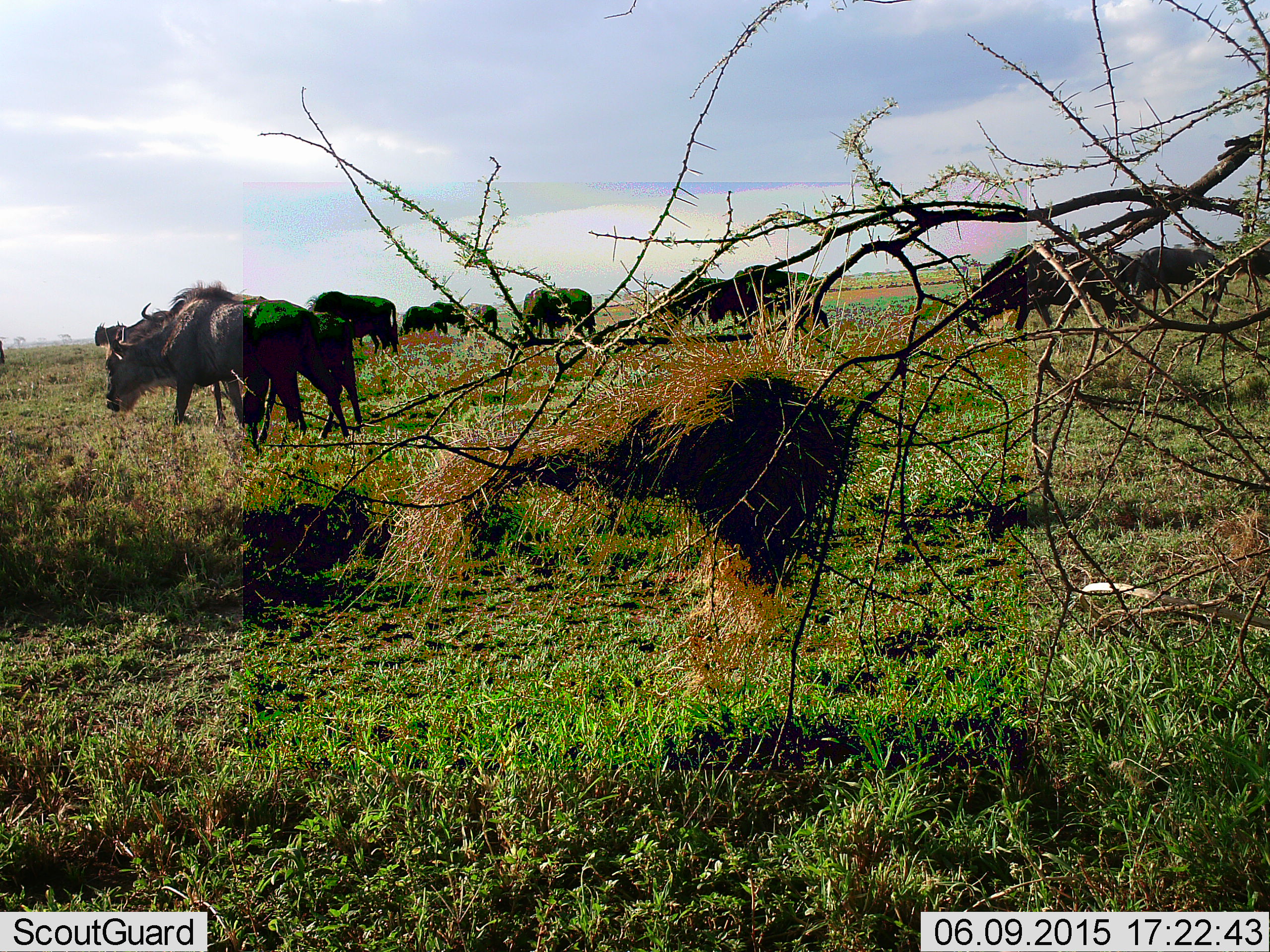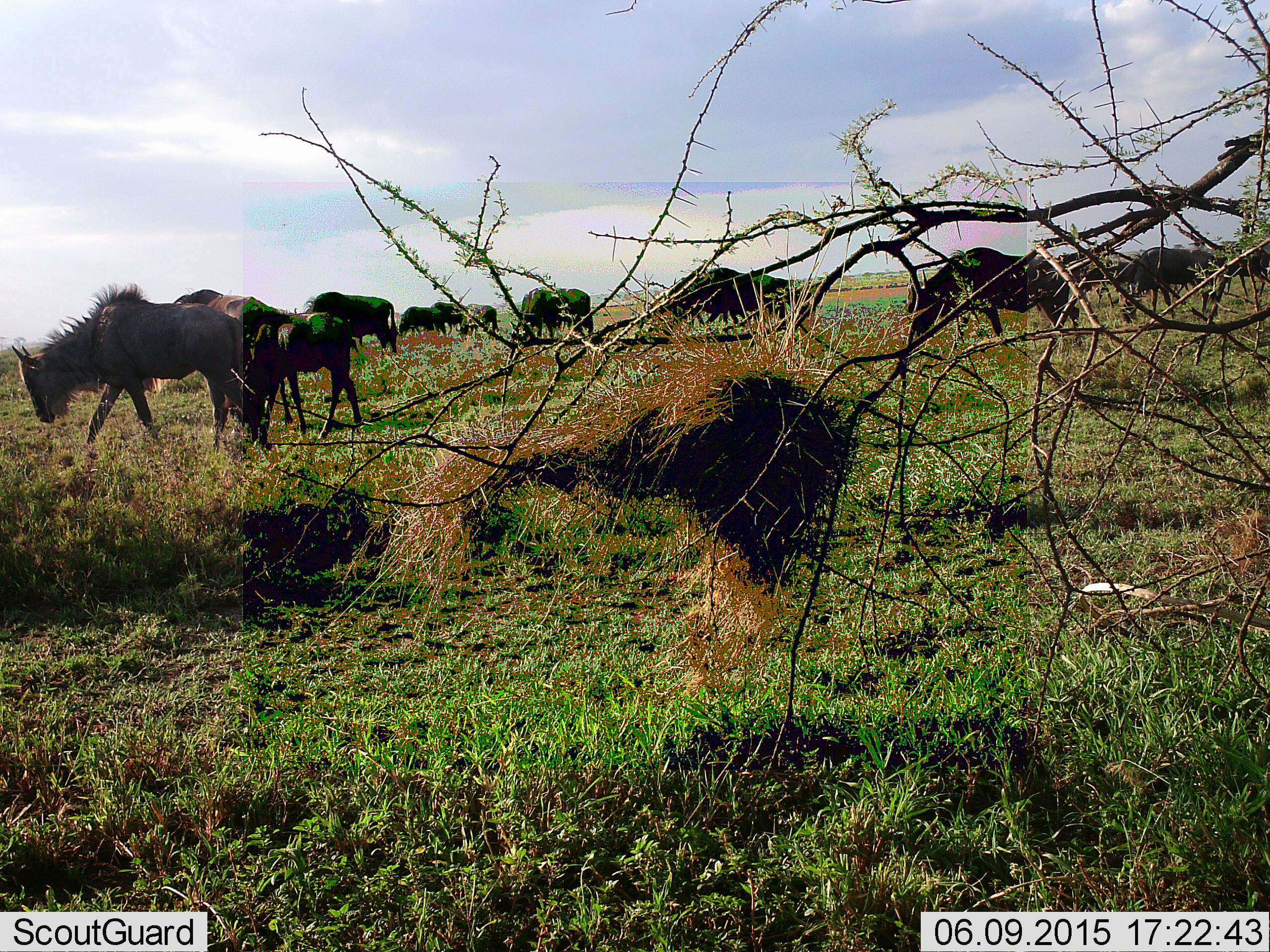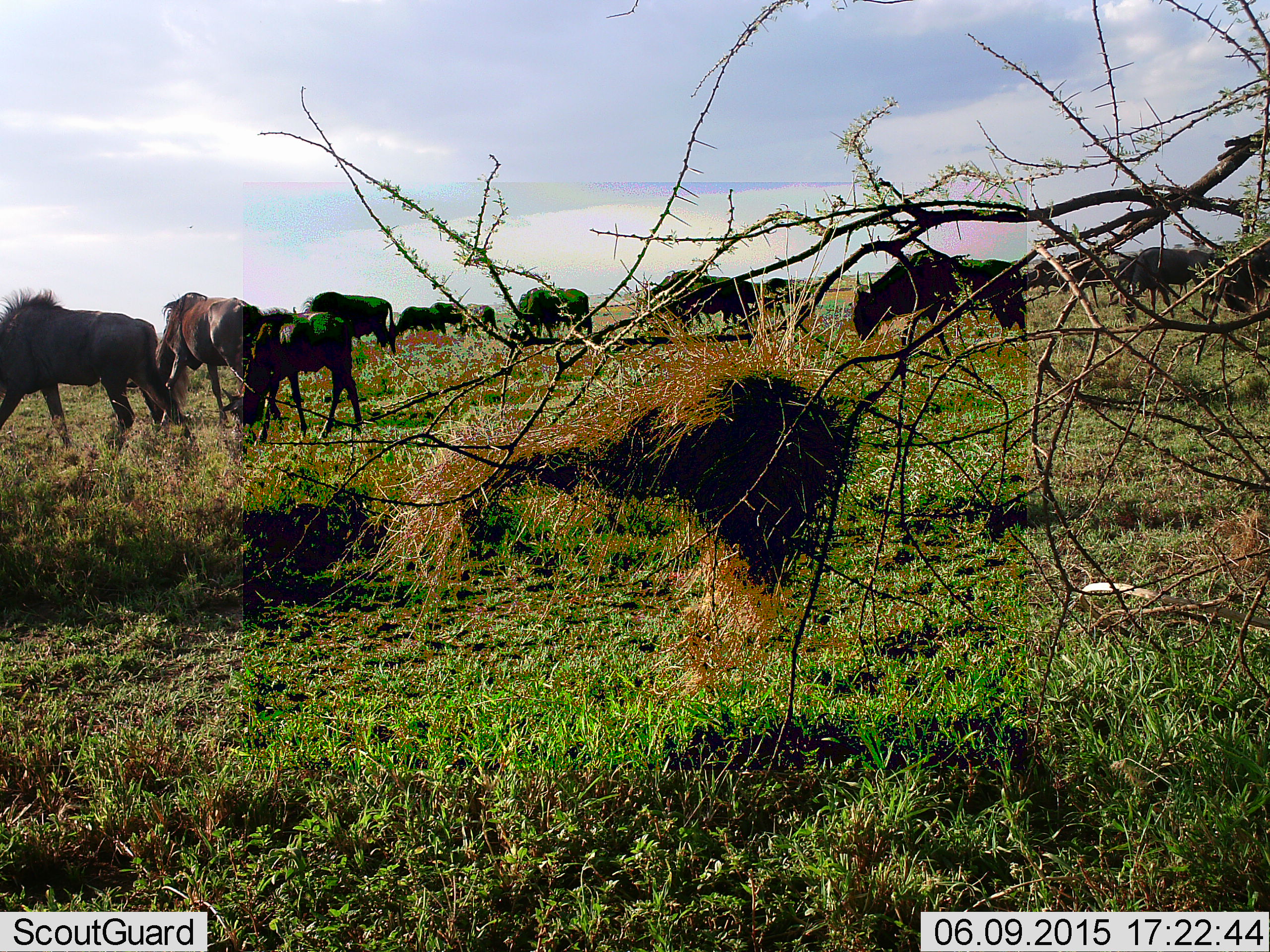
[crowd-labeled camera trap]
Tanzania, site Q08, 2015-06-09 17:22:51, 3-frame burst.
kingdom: Animalia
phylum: Chordata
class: Mammalia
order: Artiodactyla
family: Bovidae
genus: Connochaetes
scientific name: Connochaetes taurinus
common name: blue wildebeest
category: wildebeest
Wildebeest (blue wildebeest) (Connochaetes taurinus), count 11-50. Behavior (volunteer vote fractions): standing 20%, resting 0%, moving 50%, interacting 0%. Young present (vote fraction): 0%. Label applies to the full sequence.